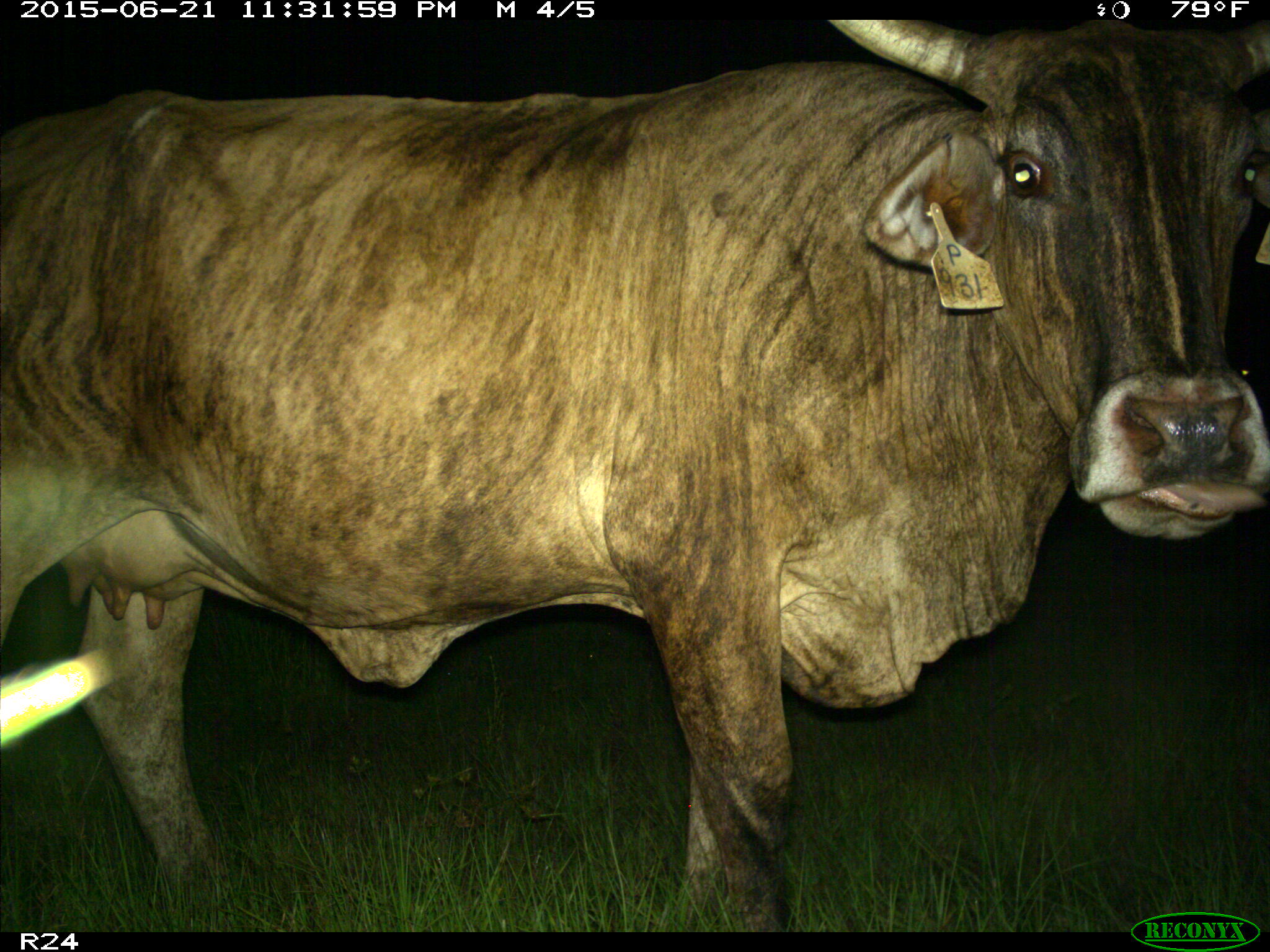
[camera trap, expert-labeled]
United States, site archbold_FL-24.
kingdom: Animalia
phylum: Chordata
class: Mammalia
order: Artiodactyla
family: Bovidae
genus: Bos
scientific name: Bos taurus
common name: domestic cow